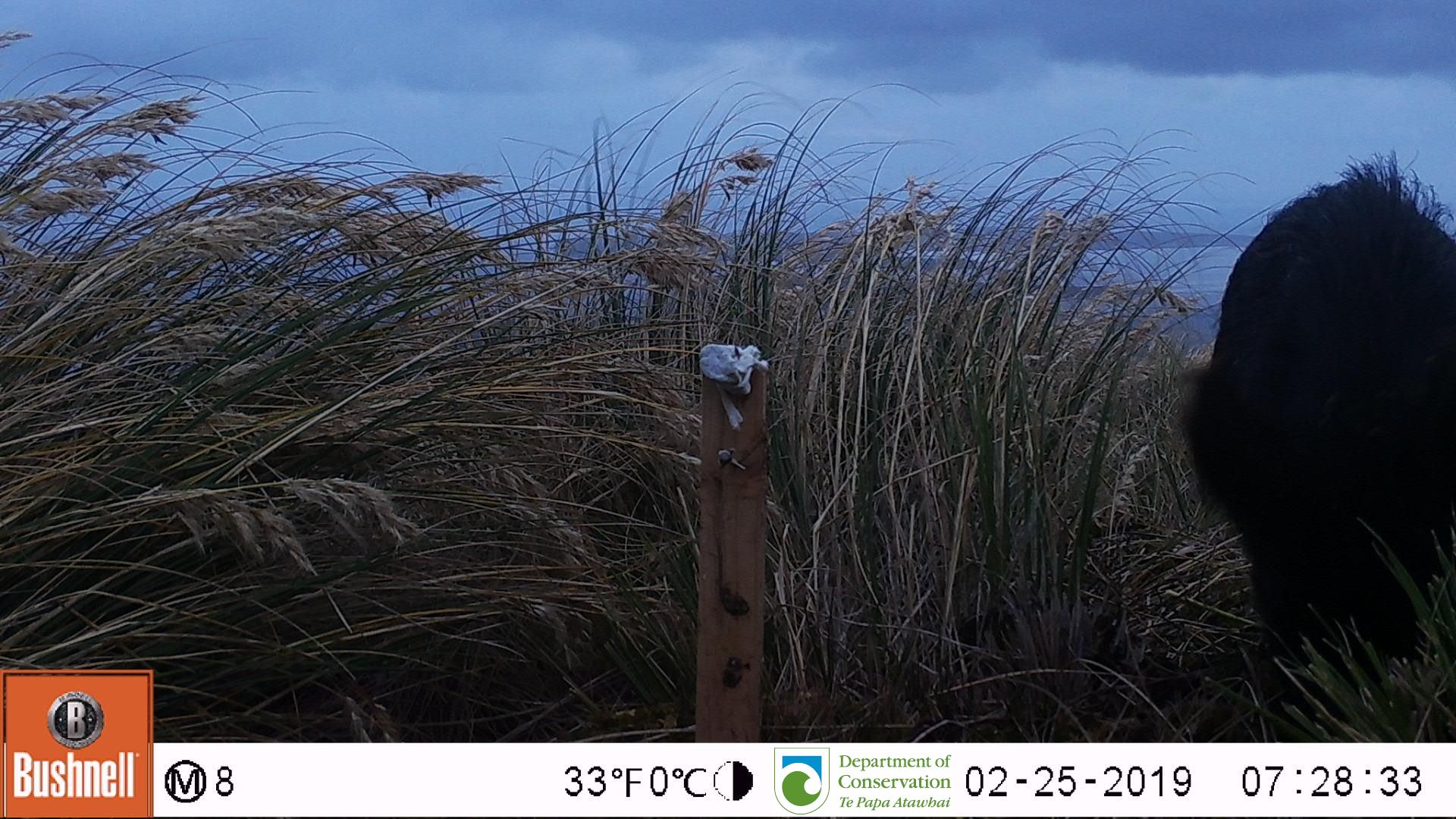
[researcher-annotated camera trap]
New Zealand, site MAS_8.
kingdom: Animalia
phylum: Chordata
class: Mammalia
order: Artiodactyla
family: Suidae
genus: Sus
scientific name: Sus scrofa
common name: pig